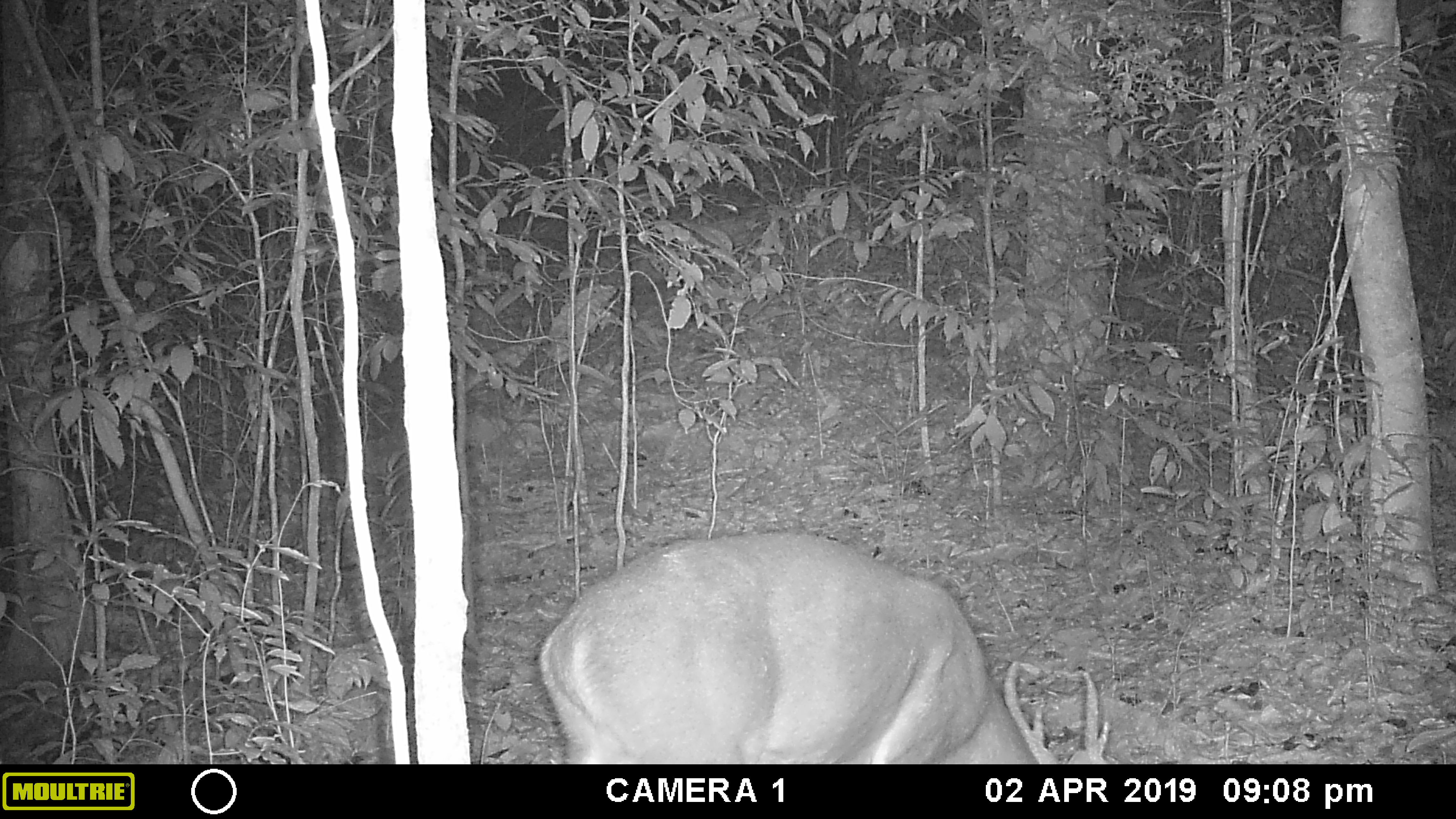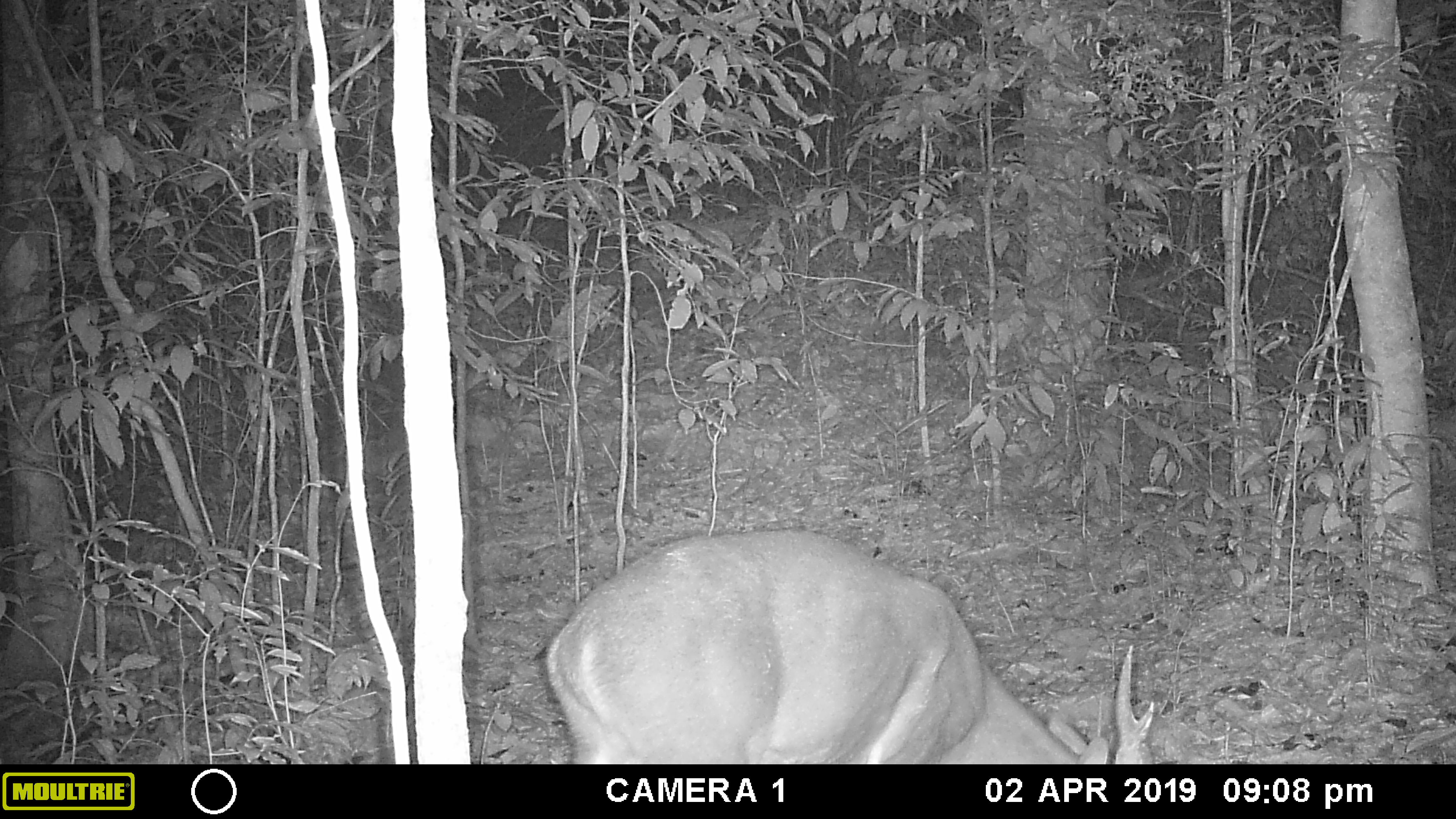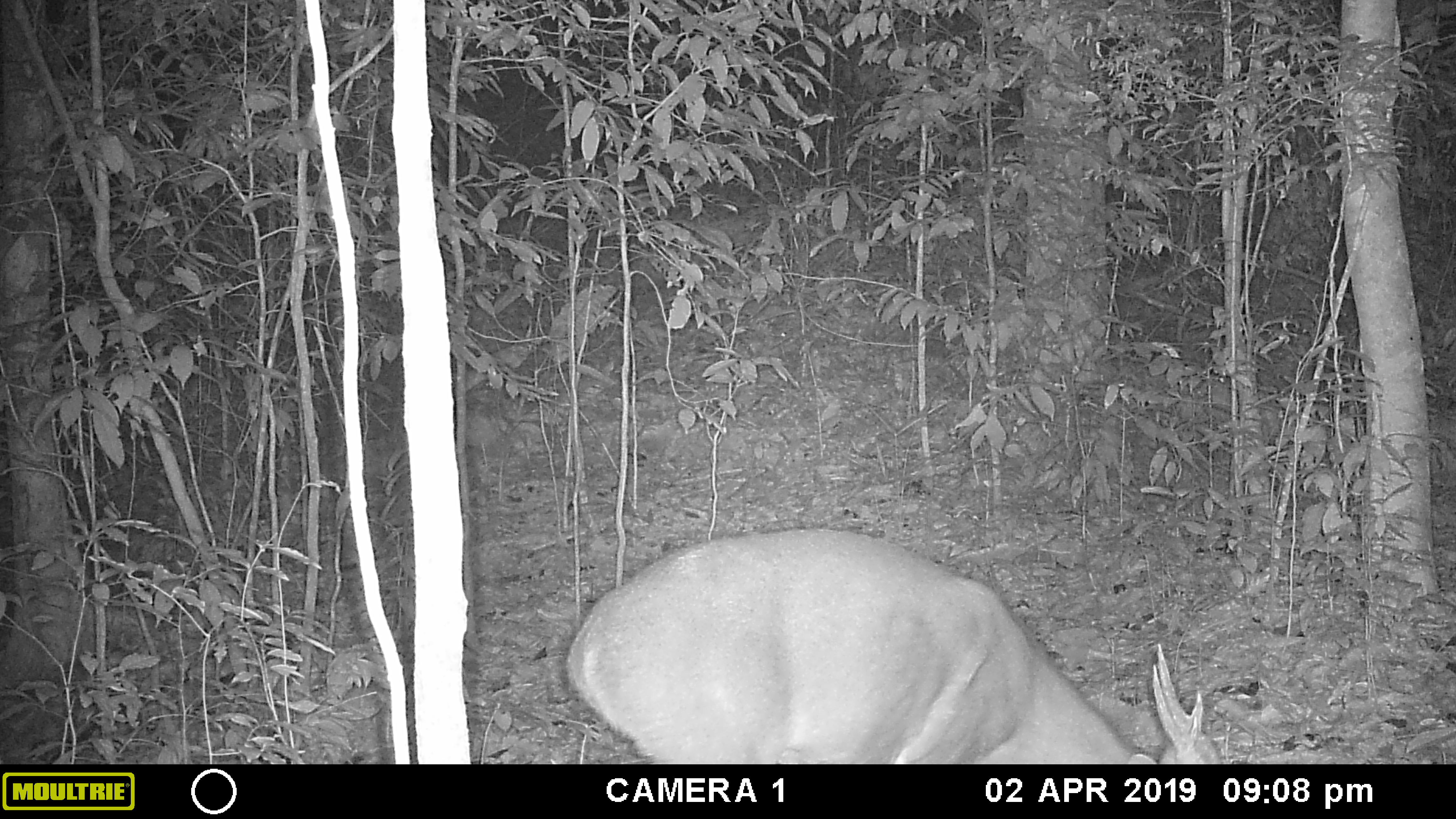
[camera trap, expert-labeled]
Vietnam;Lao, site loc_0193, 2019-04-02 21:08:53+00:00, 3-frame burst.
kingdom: Animalia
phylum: Chordata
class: Mammalia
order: Artiodactyla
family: Cervidae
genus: Muntiacus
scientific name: Muntiacus vuquangensis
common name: large-antlered muntjac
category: large antlered muntjac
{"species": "large antlered muntjac (large-antlered muntjac) (Muntiacus vuquangensis)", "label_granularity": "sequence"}